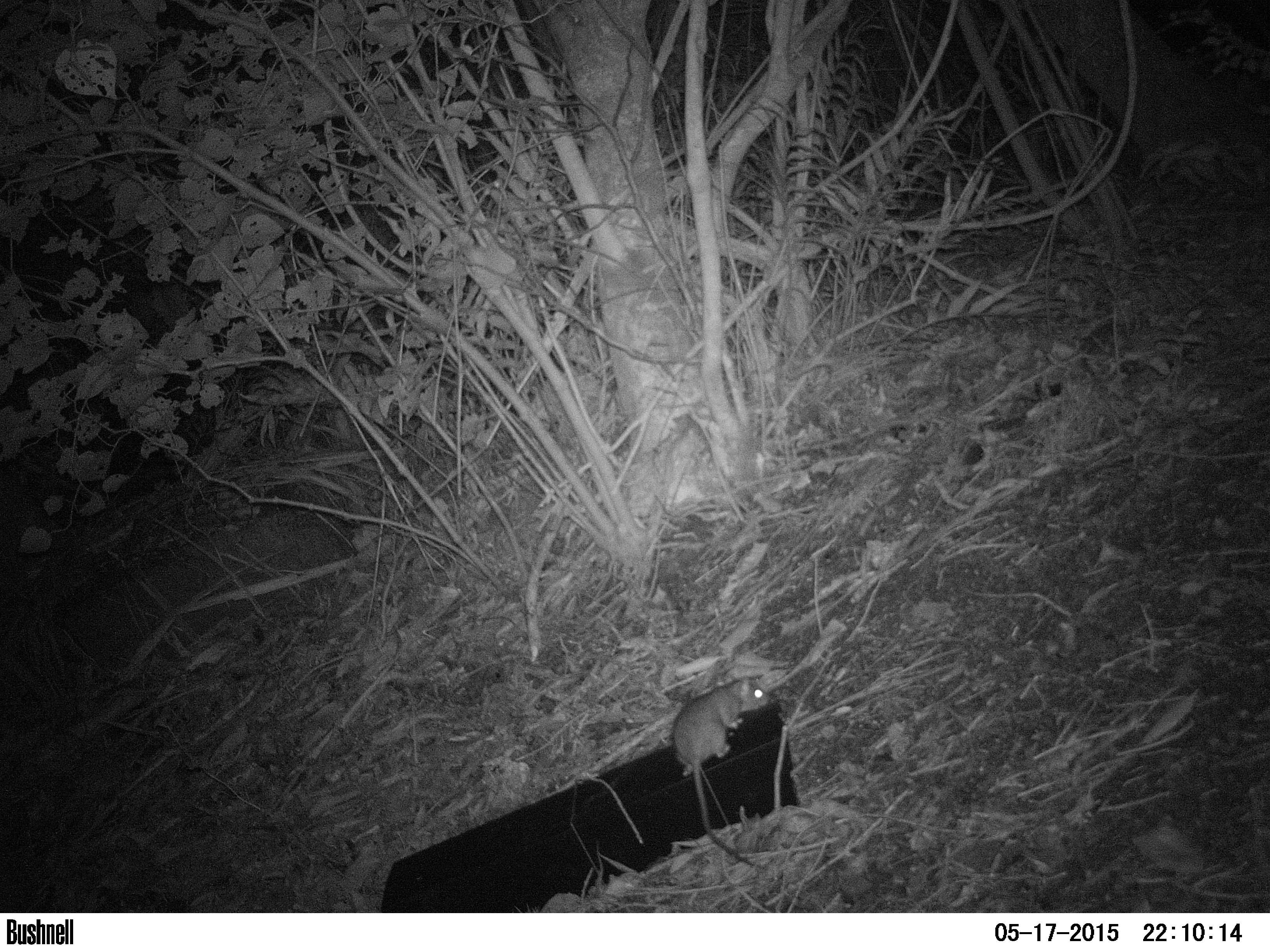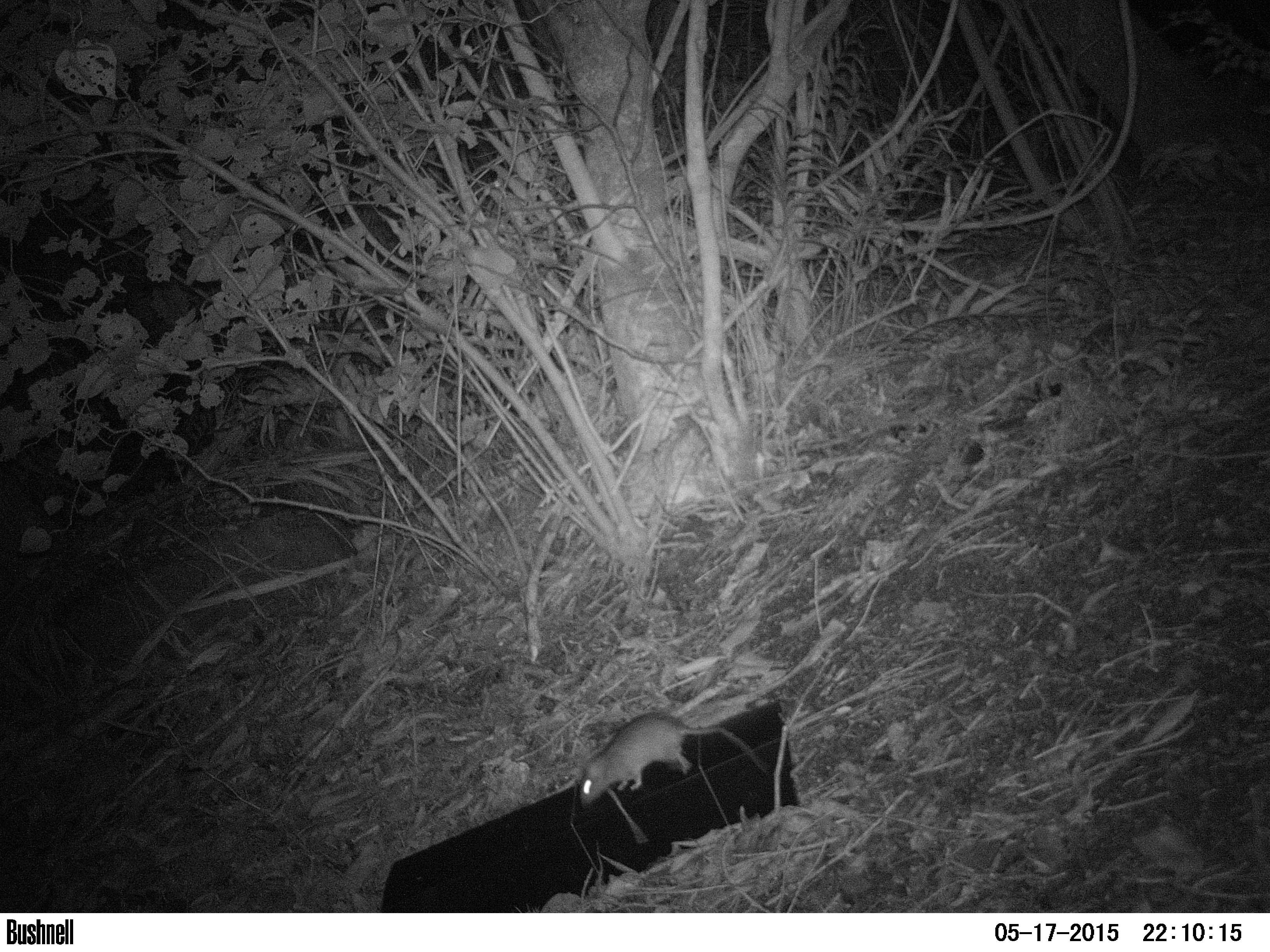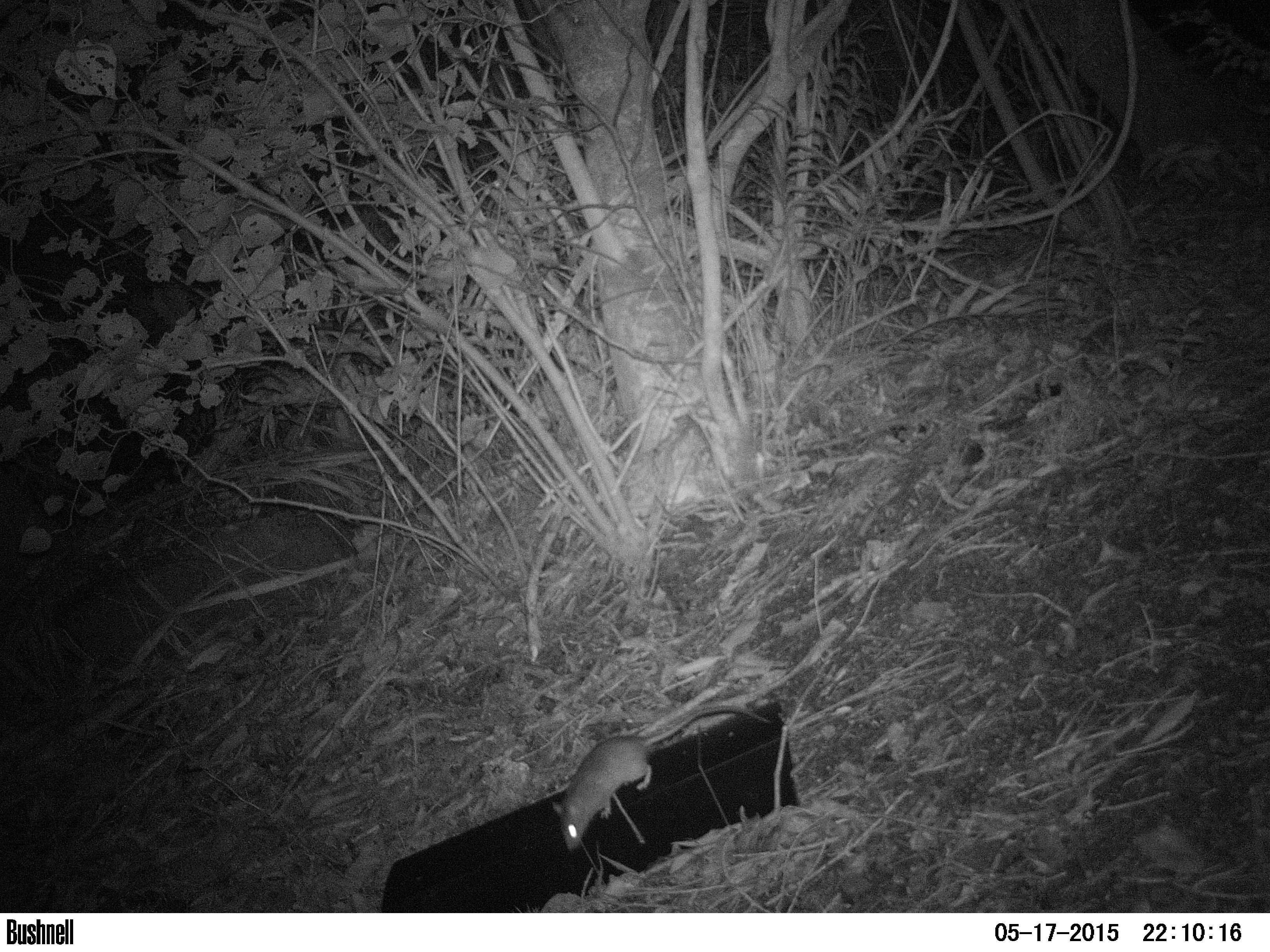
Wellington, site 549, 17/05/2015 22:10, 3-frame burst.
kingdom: Animalia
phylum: Chordata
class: Mammalia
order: Rodentia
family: Muridae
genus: Rattus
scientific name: Rattus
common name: rat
Rat (Rattus).